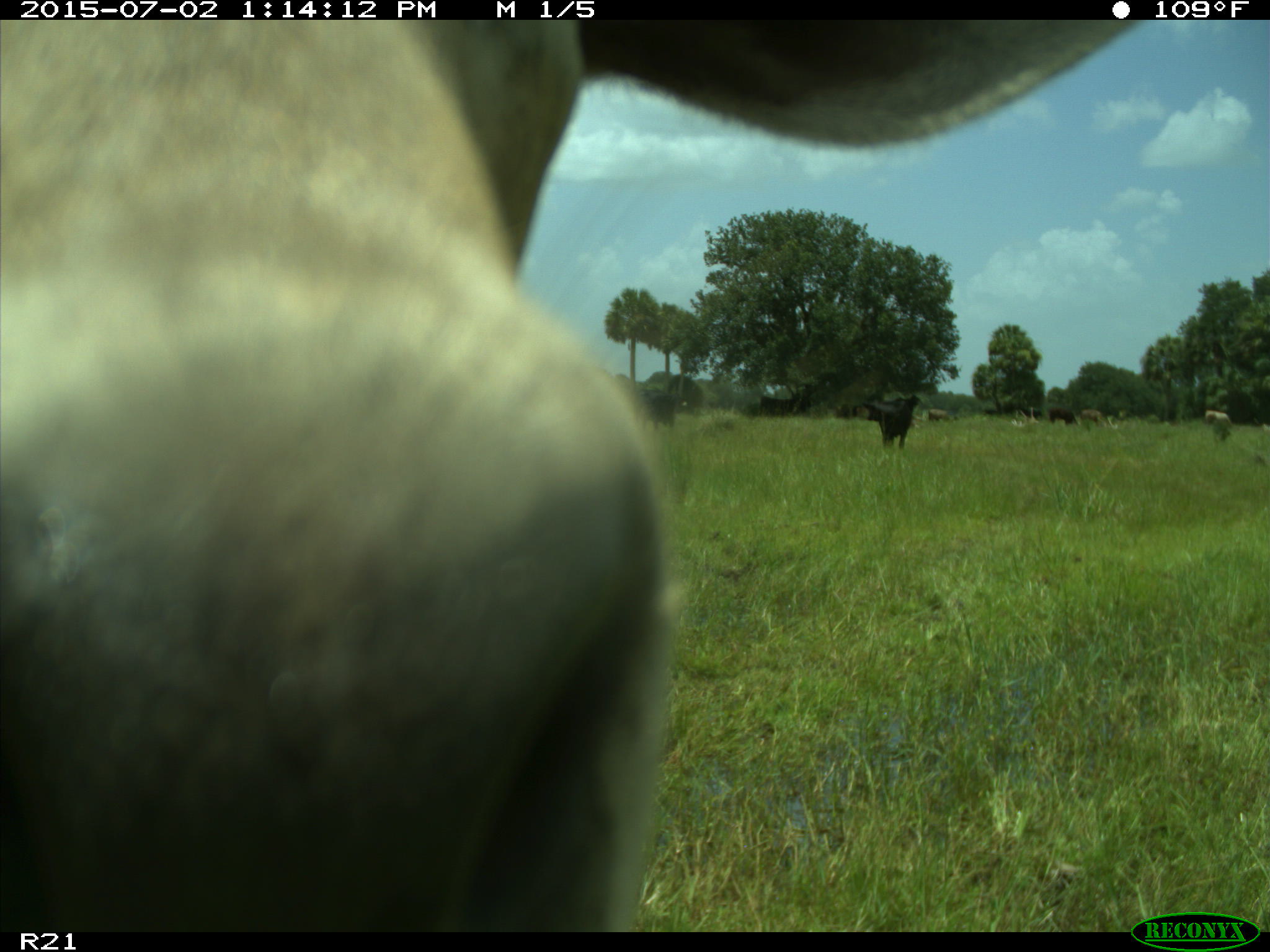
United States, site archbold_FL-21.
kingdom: Animalia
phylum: Chordata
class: Mammalia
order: Artiodactyla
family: Bovidae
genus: Bos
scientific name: Bos taurus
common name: domestic cow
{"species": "Bos taurus (domestic cow)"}